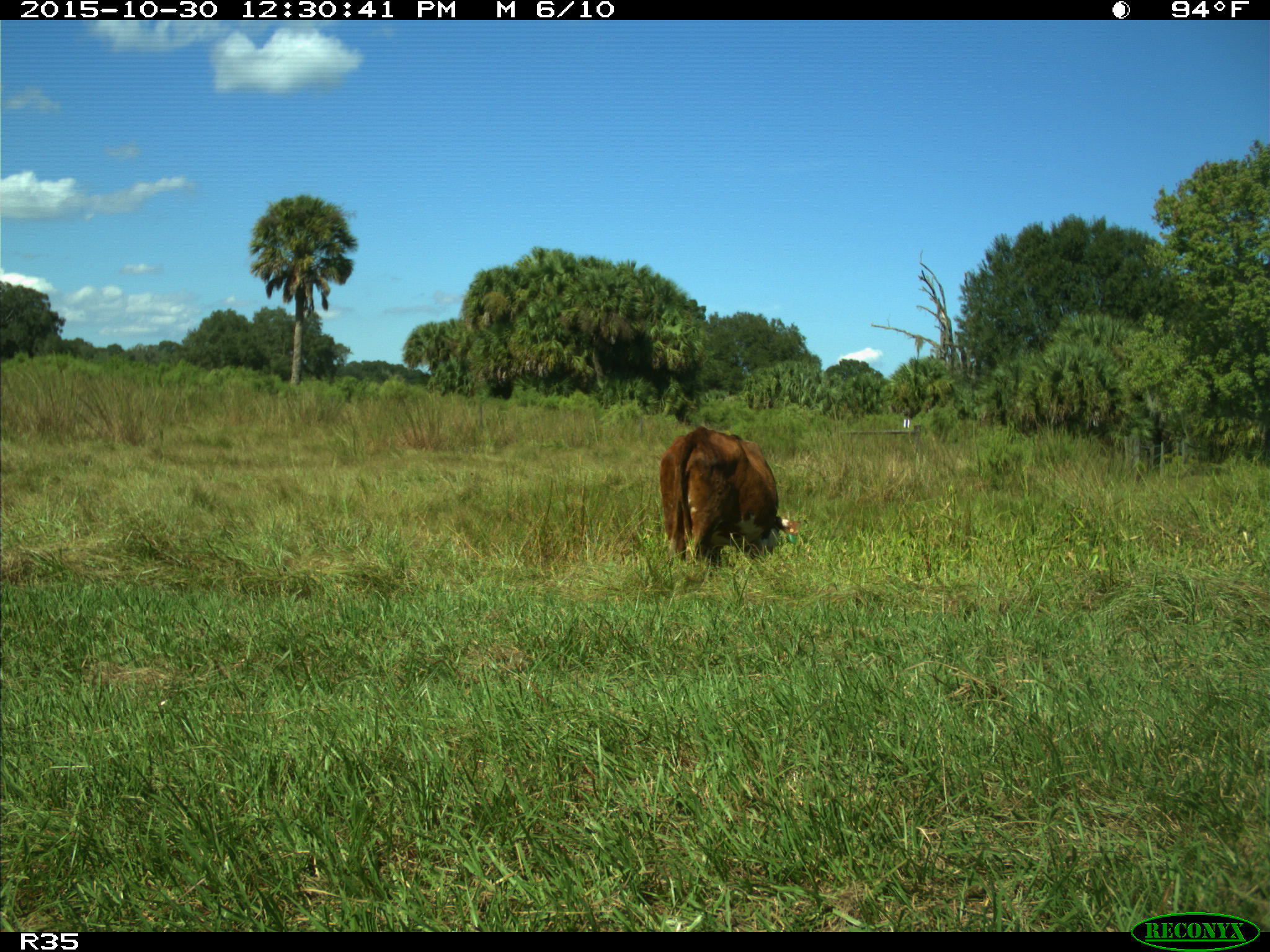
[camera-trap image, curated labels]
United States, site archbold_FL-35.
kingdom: Animalia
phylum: Chordata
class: Mammalia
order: Artiodactyla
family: Bovidae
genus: Bos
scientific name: Bos taurus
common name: domestic cow